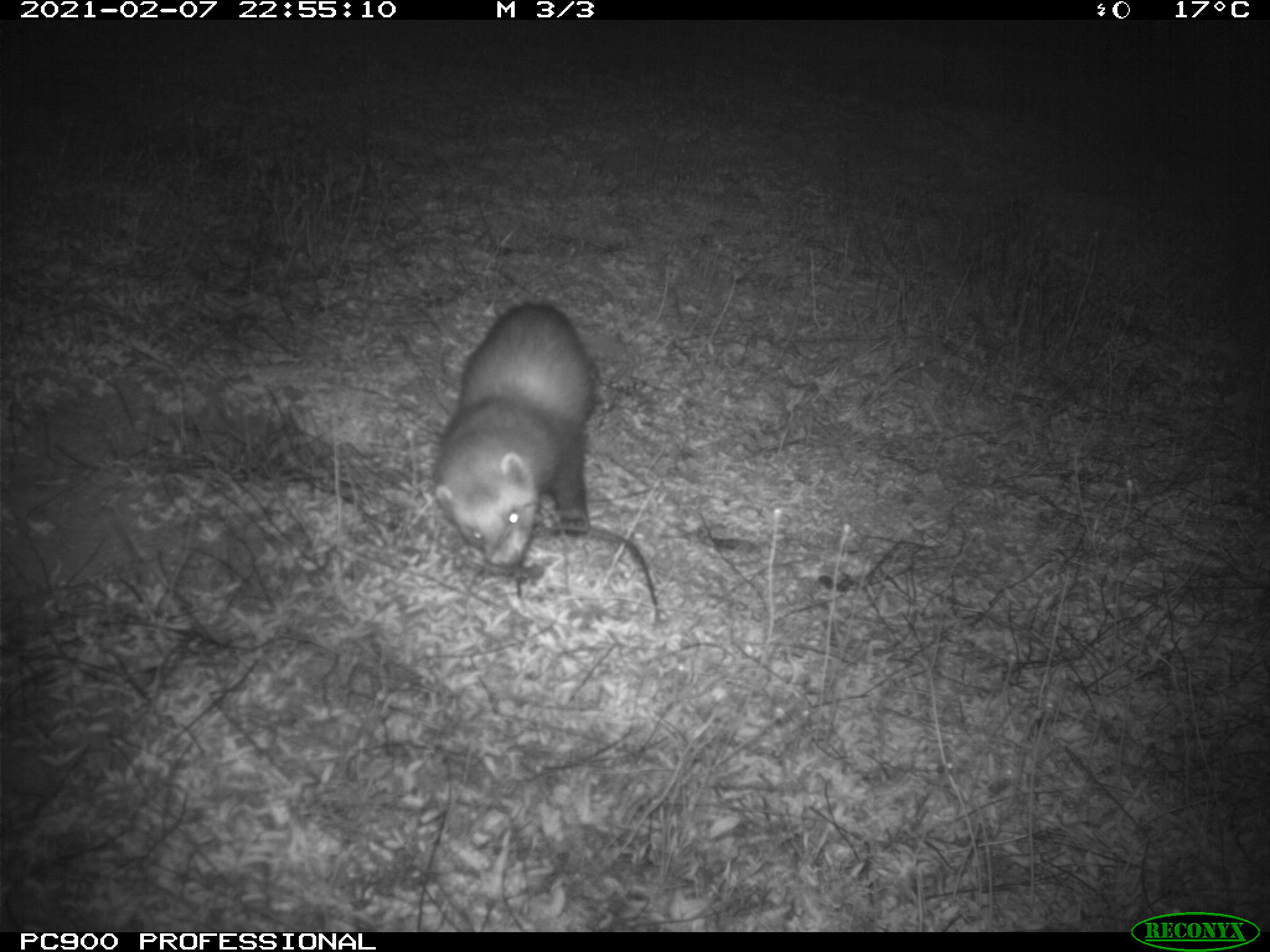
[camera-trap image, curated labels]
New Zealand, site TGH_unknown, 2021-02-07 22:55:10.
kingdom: Animalia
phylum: Chordata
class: Mammalia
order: Carnivora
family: Mustelidae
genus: Mustela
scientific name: Mustela furo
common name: ferret